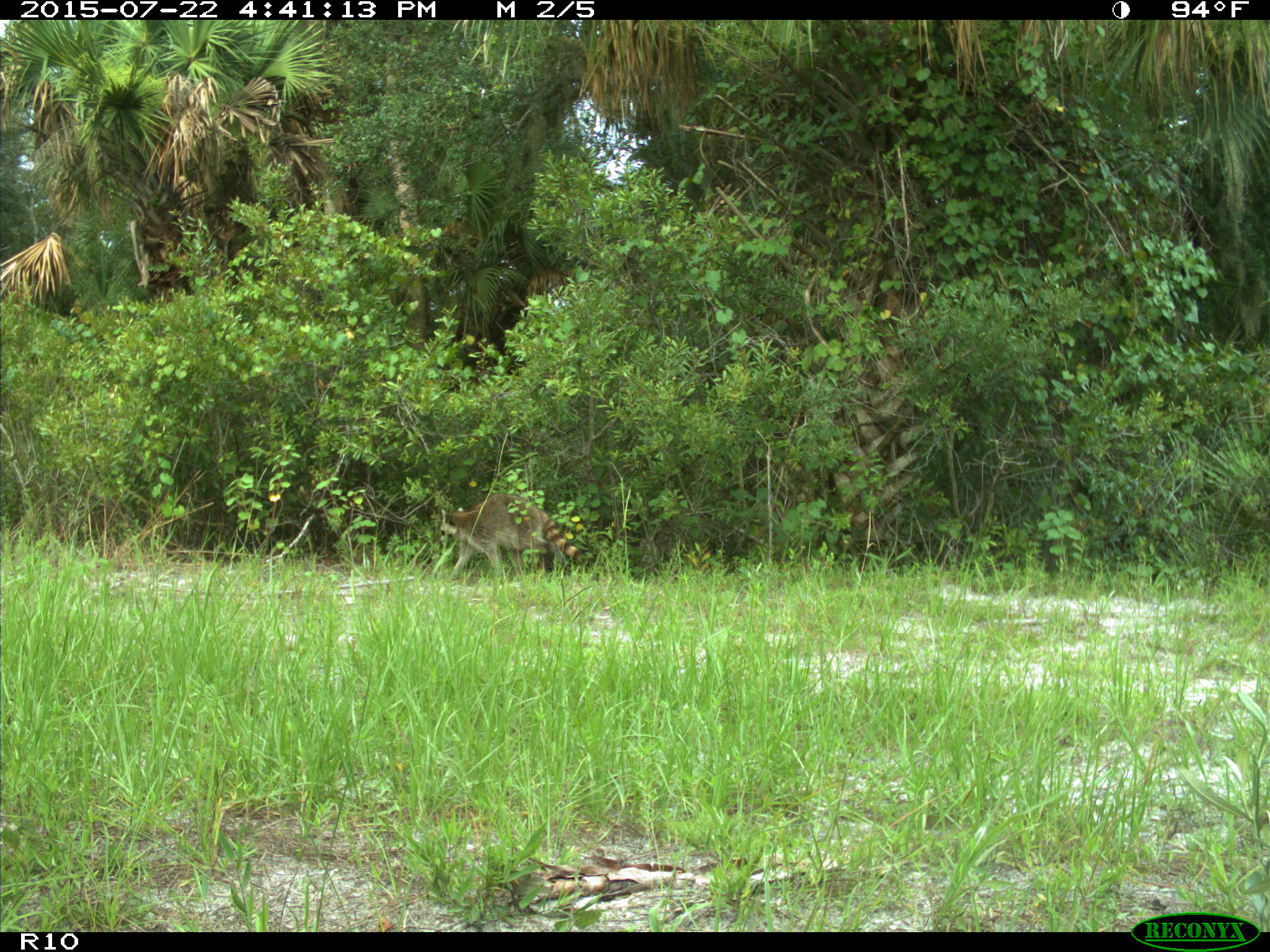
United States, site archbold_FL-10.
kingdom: Animalia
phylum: Chordata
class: Mammalia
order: Carnivora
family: Procyonidae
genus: Procyon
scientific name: Procyon lotor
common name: common raccoon